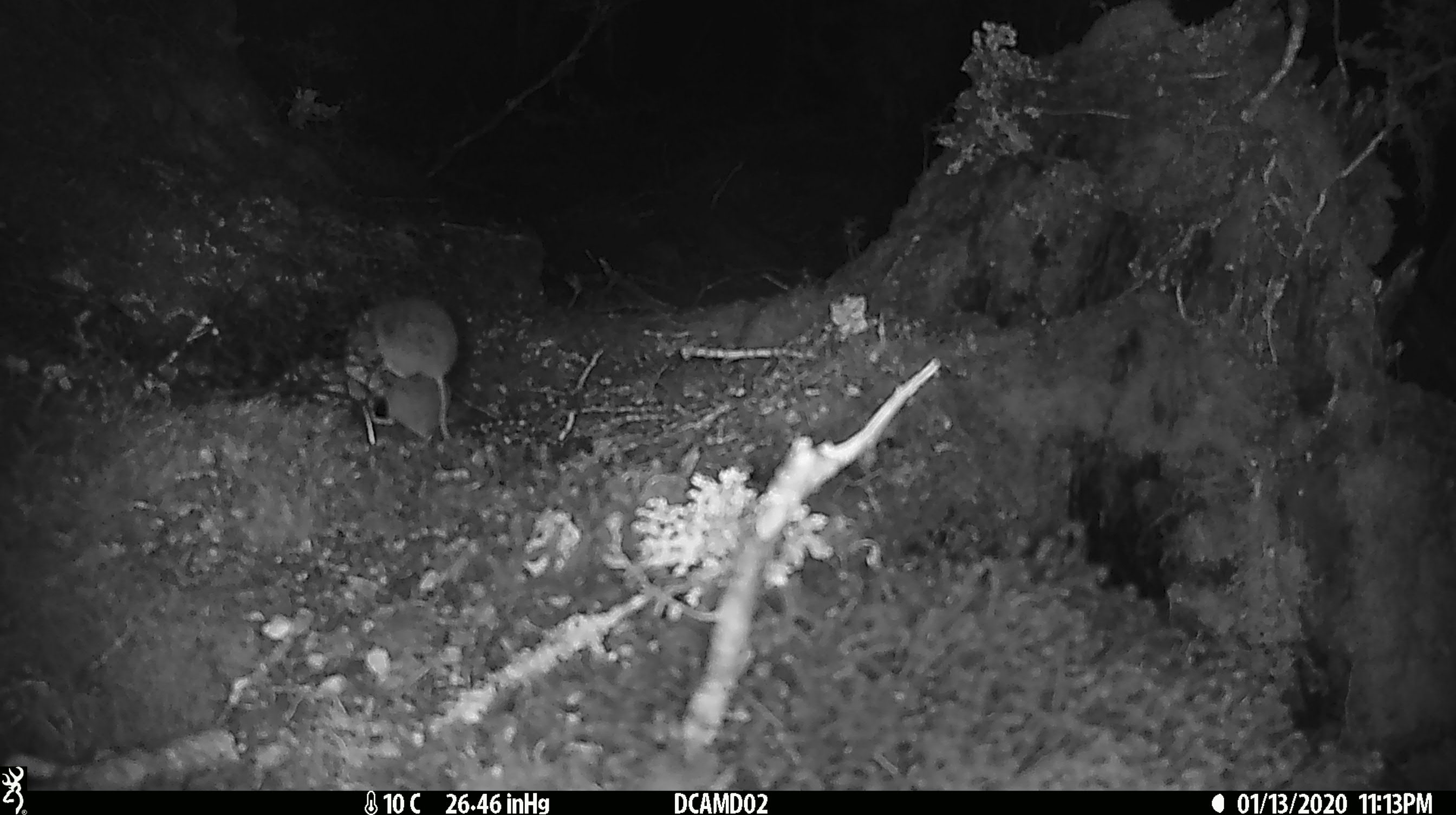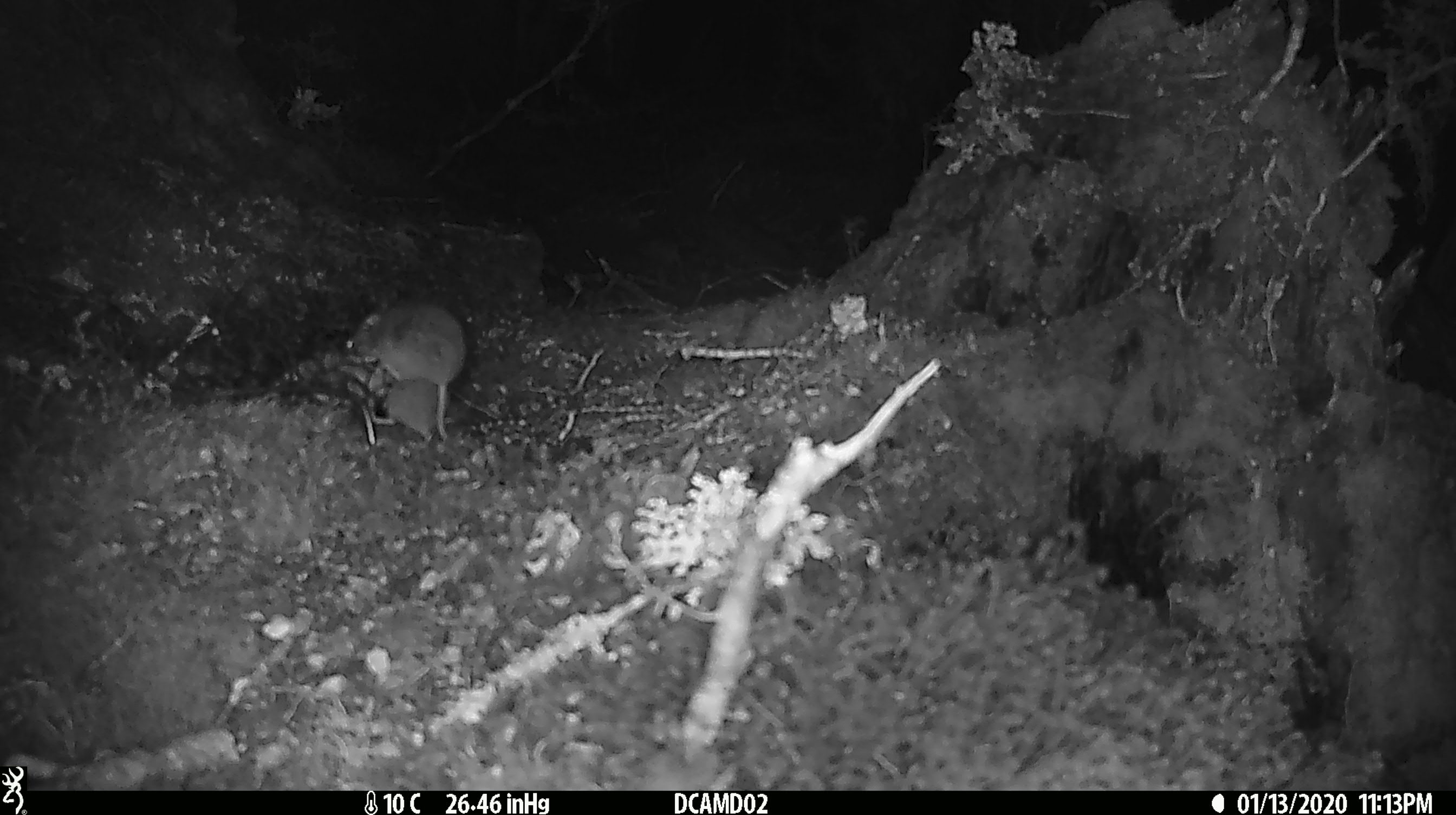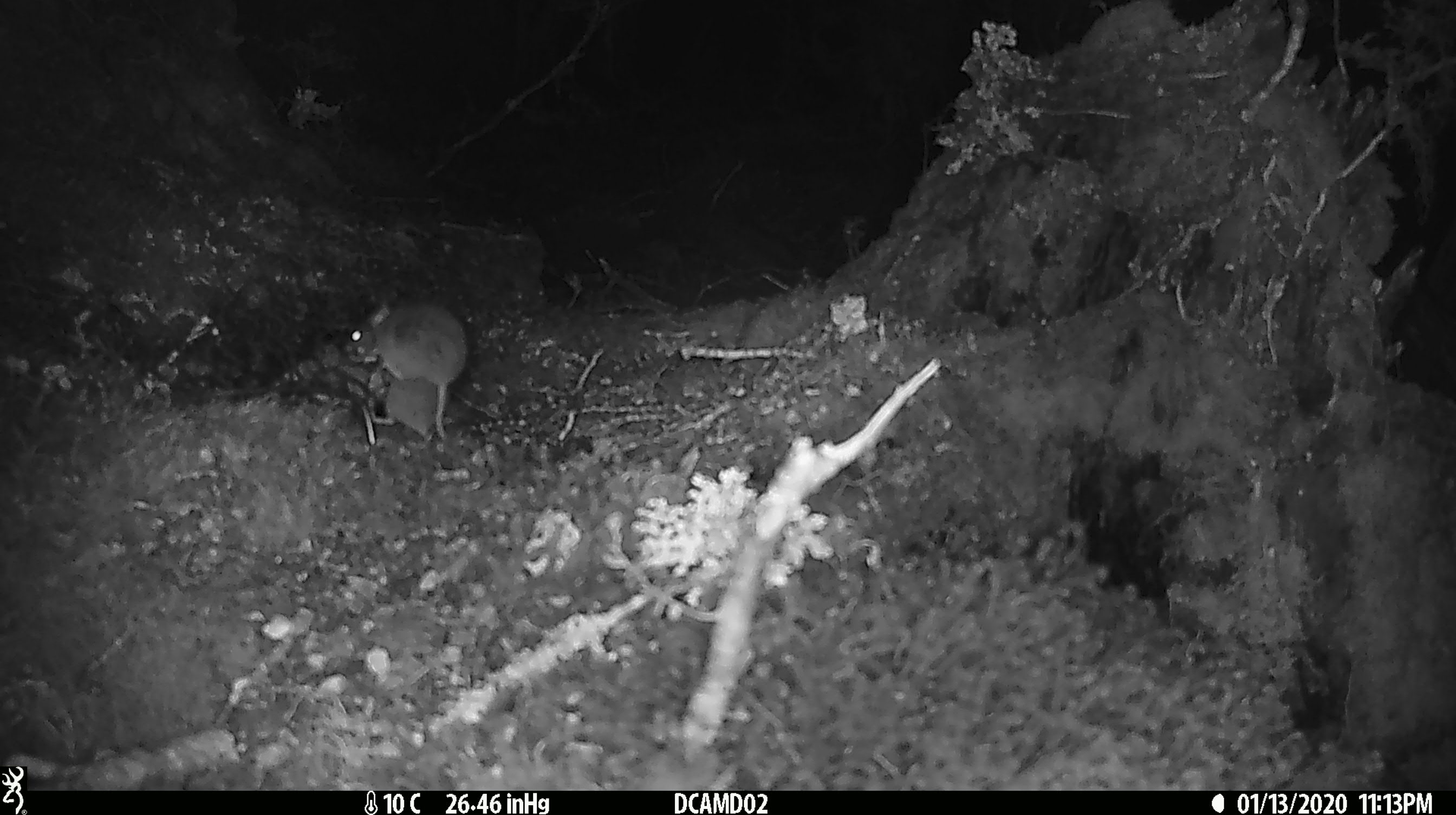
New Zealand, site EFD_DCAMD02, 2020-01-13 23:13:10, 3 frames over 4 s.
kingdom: Animalia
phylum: Chordata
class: Mammalia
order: Rodentia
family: Muridae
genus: Mus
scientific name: Mus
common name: mouse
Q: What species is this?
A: Mouse (Mus).